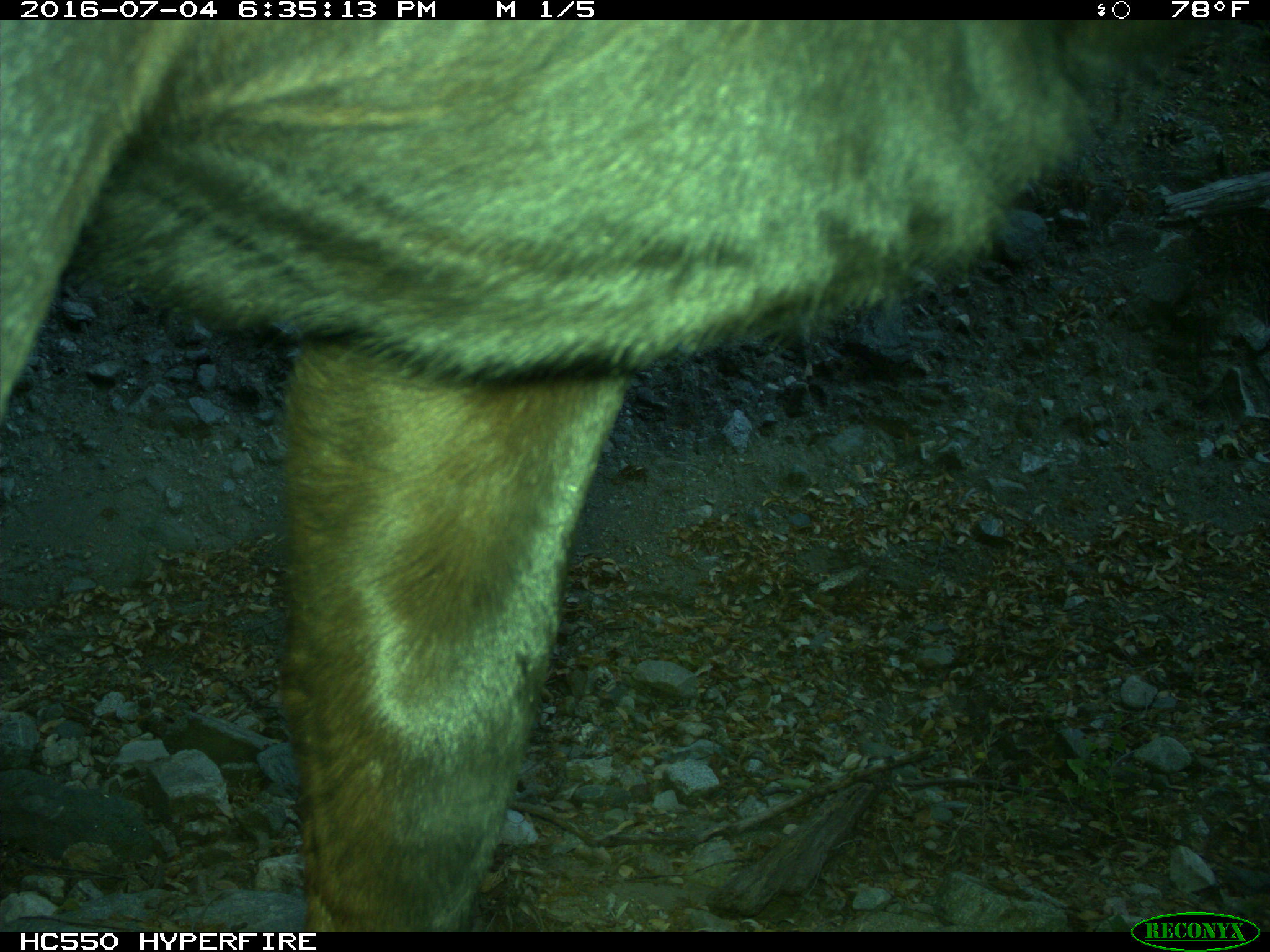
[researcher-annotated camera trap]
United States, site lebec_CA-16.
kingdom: Animalia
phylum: Chordata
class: Mammalia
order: Artiodactyla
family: Bovidae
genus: Bos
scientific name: Bos taurus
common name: domestic cow